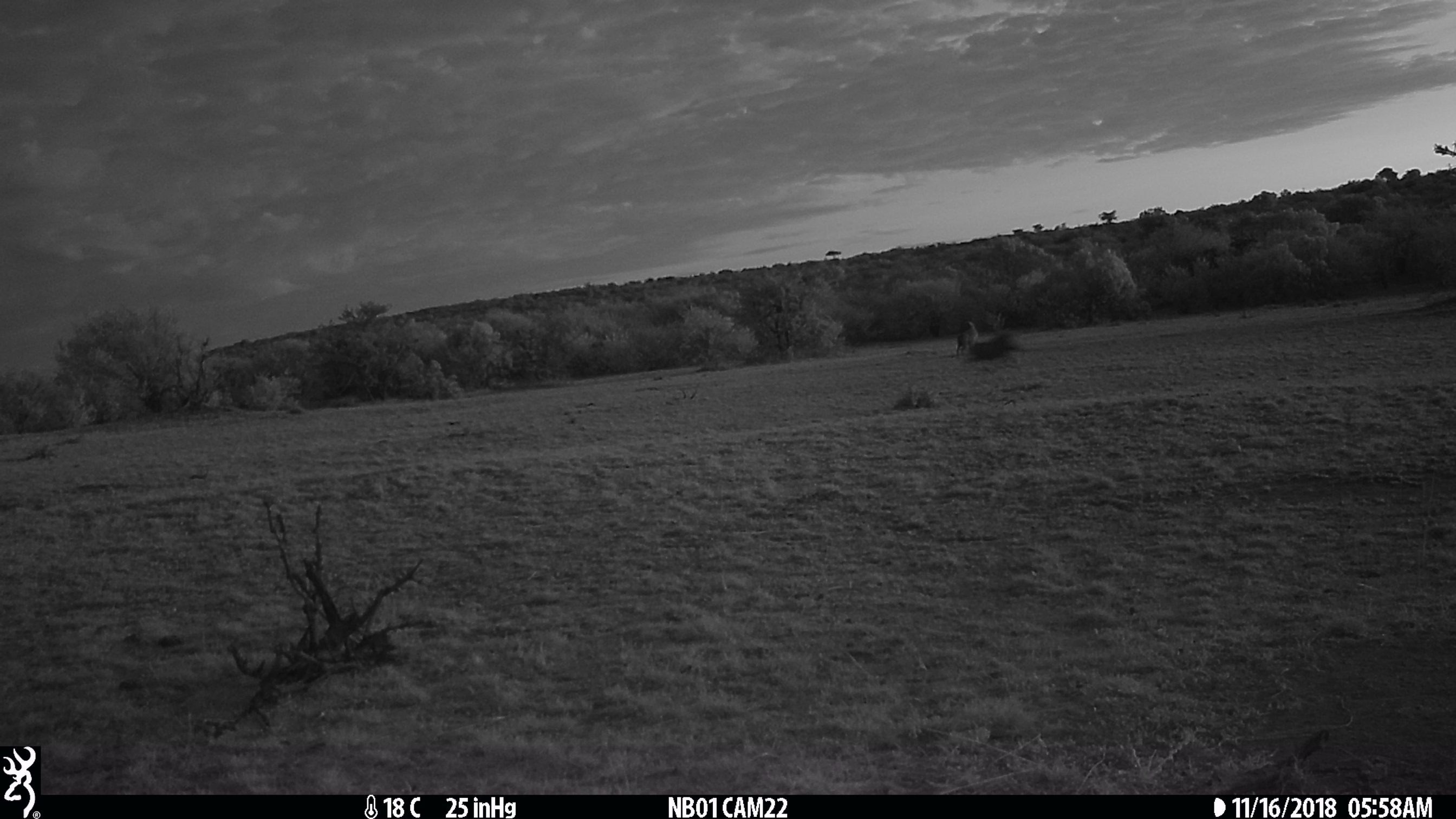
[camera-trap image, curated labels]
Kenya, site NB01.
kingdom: Animalia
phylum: Chordata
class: Mammalia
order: Artiodactyla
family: Suidae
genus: Phacochoerus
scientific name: Phacochoerus africanus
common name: common warthog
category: warthog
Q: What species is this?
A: Warthog (common warthog) (Phacochoerus africanus).